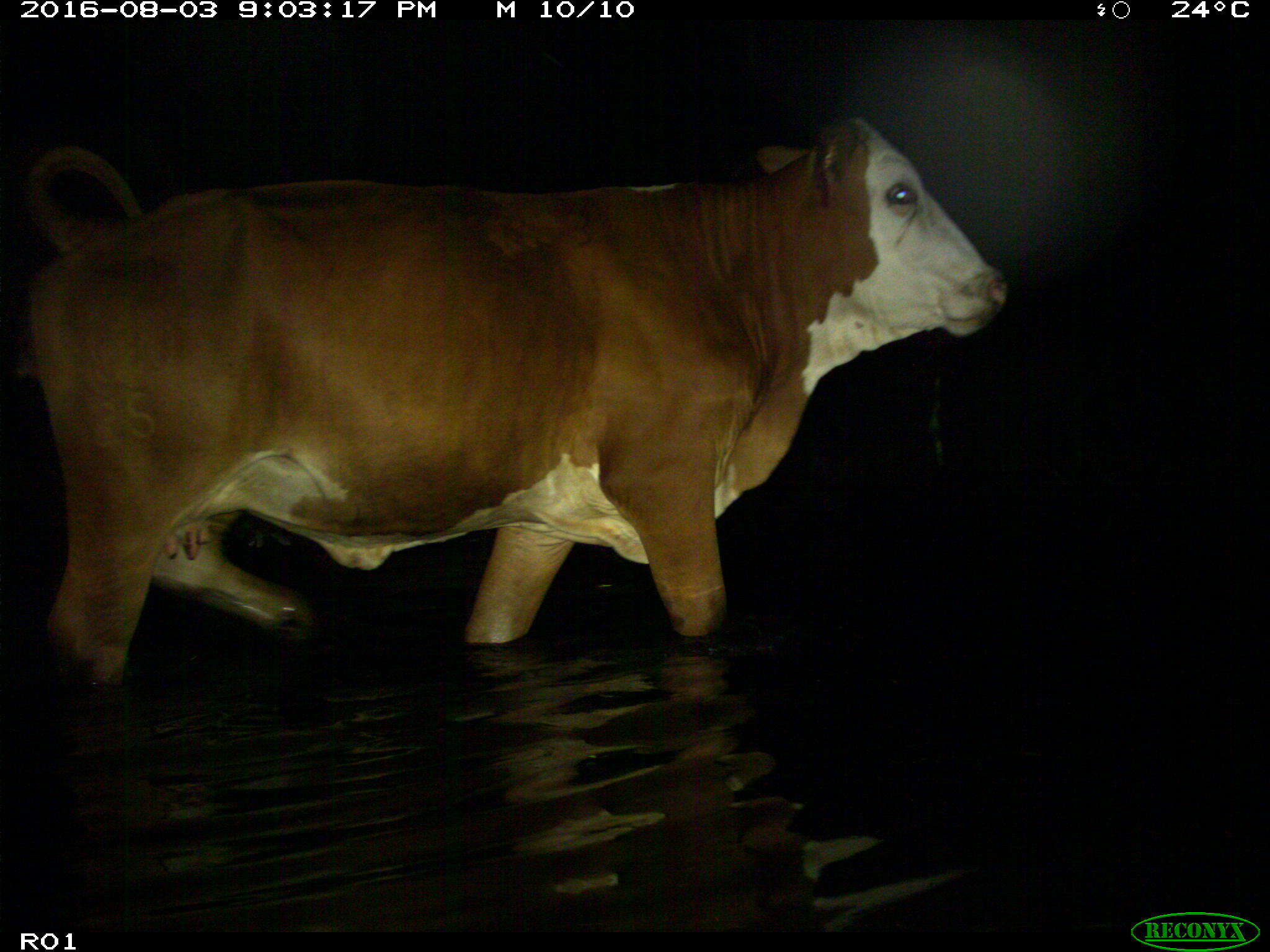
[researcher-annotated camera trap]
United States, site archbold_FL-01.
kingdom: Animalia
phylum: Chordata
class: Mammalia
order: Artiodactyla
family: Bovidae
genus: Bos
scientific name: Bos taurus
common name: domestic cow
Bos taurus (domestic cow).